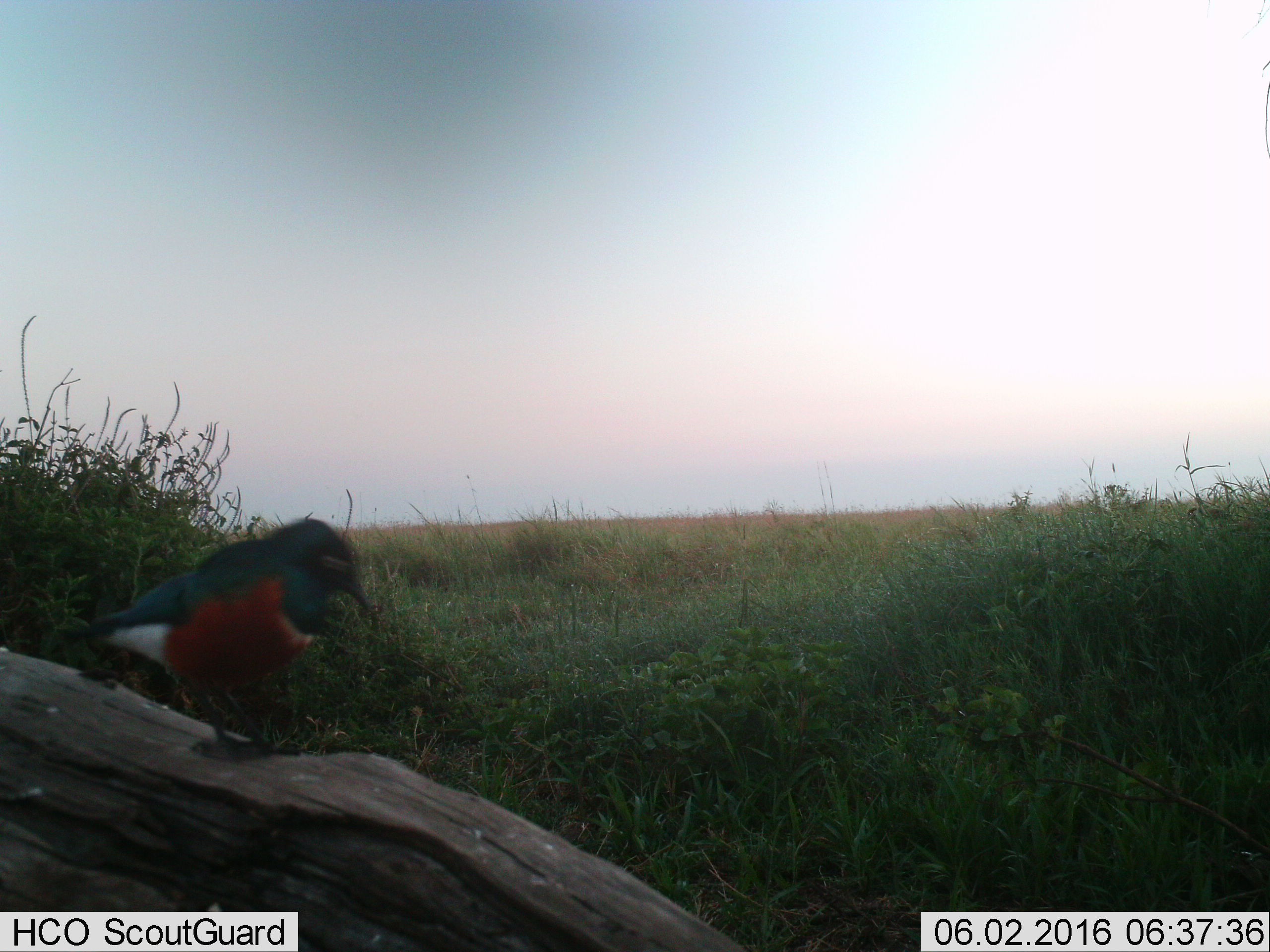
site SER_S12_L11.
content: unidentified animal